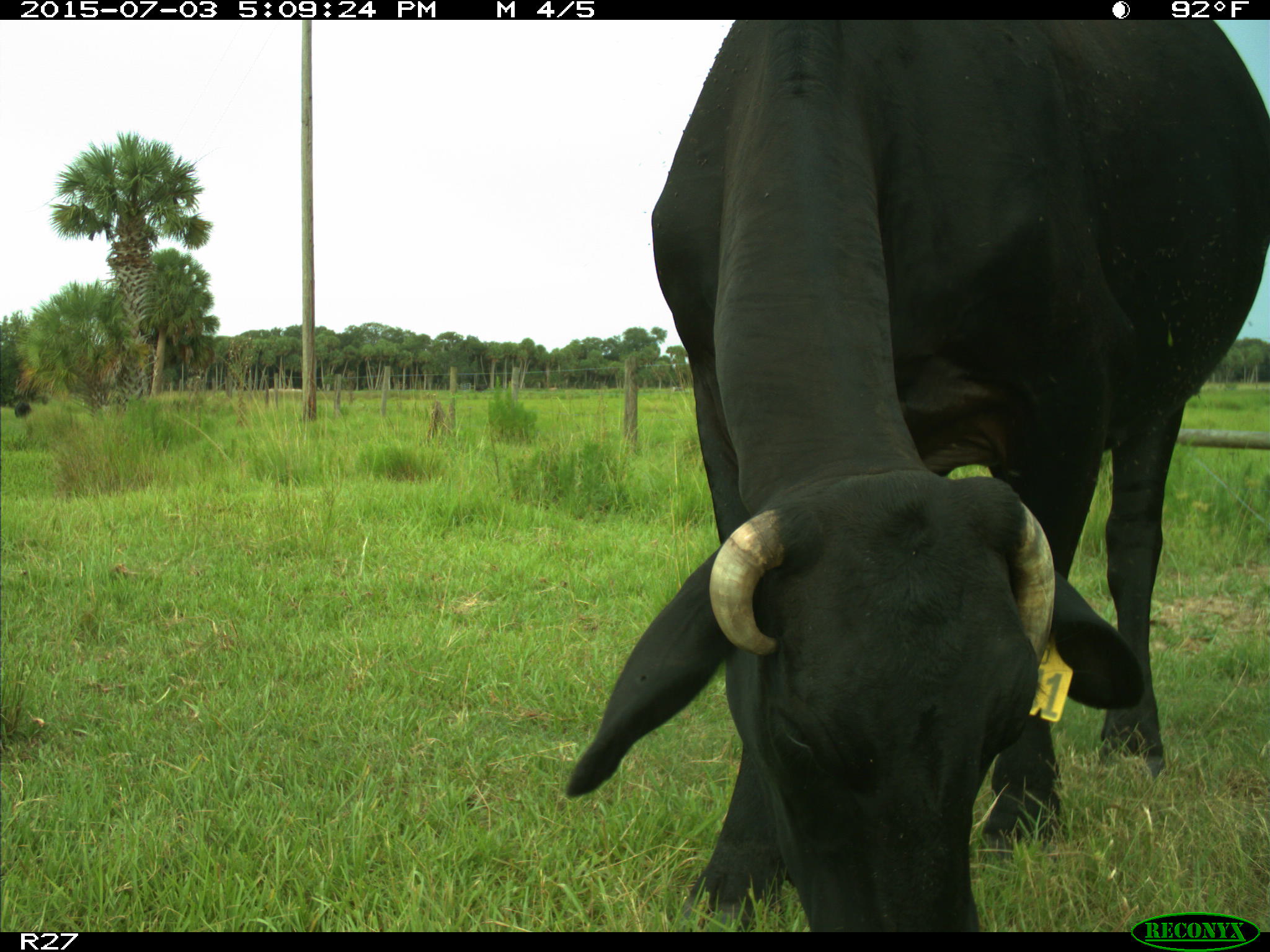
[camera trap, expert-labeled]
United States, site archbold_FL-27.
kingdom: Animalia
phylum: Chordata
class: Mammalia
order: Artiodactyla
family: Bovidae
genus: Bos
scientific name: Bos taurus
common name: domestic cow